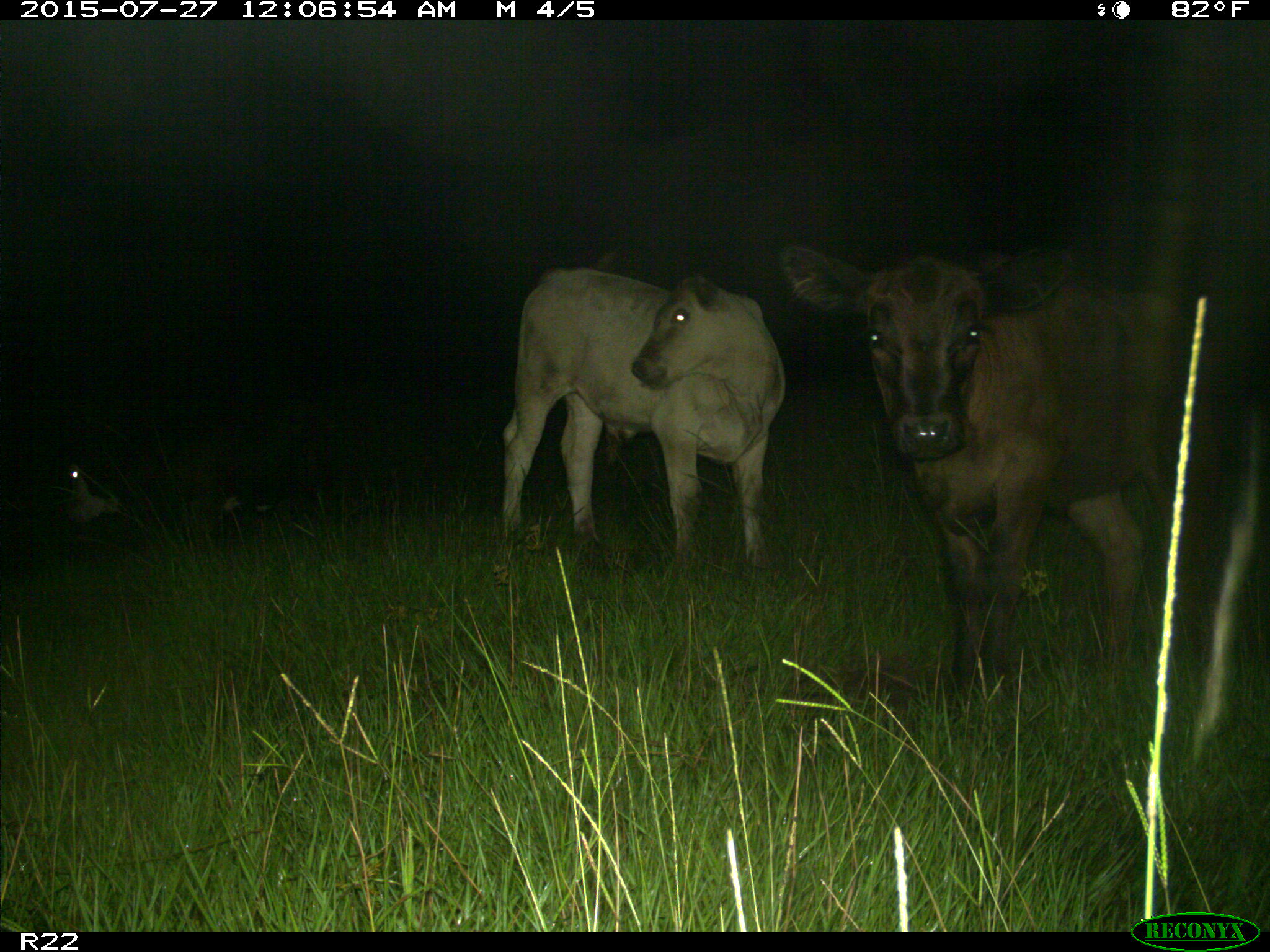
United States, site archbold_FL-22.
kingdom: Animalia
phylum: Chordata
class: Mammalia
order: Artiodactyla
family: Bovidae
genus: Bos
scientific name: Bos taurus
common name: domestic cow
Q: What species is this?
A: Bos taurus (domestic cow).